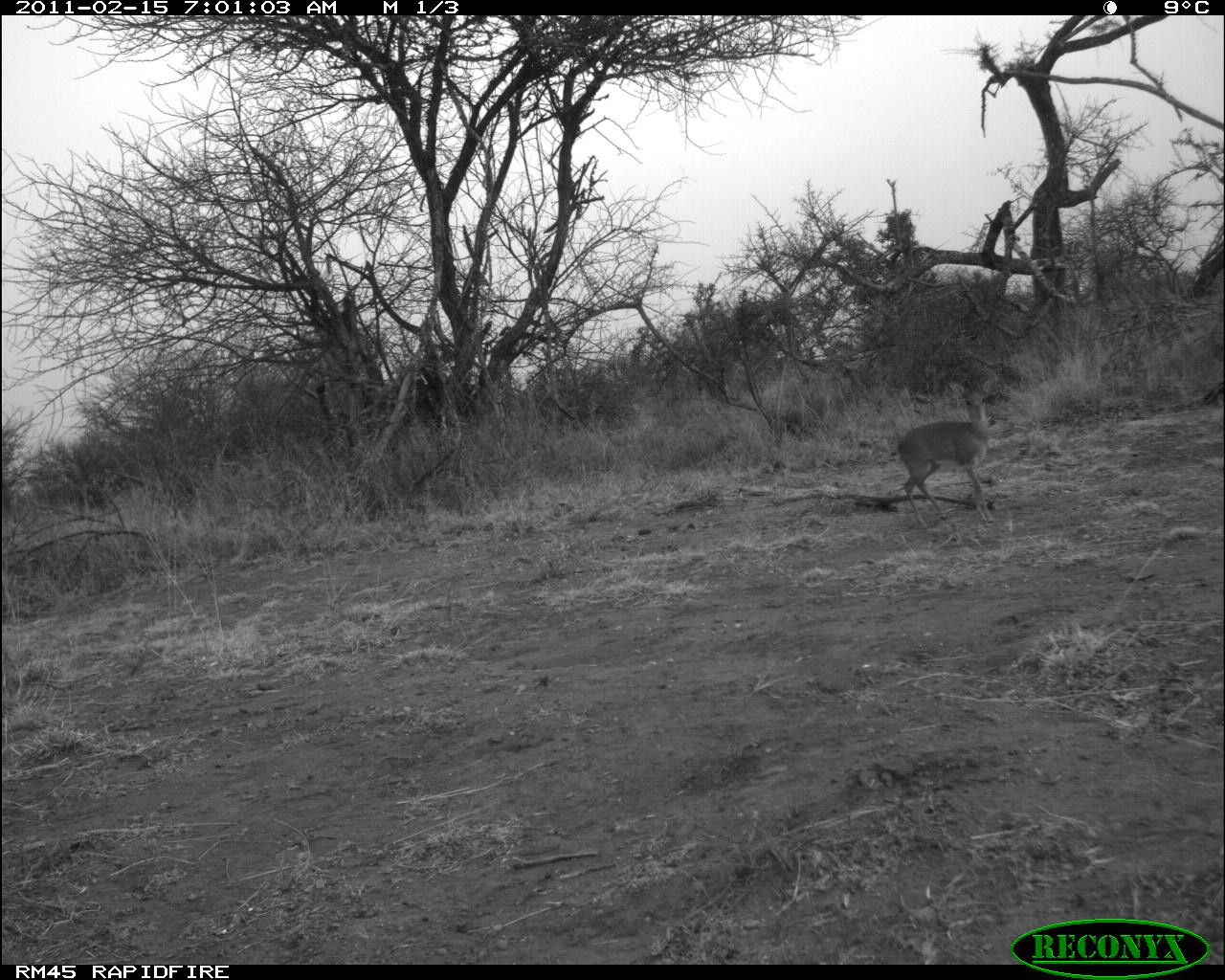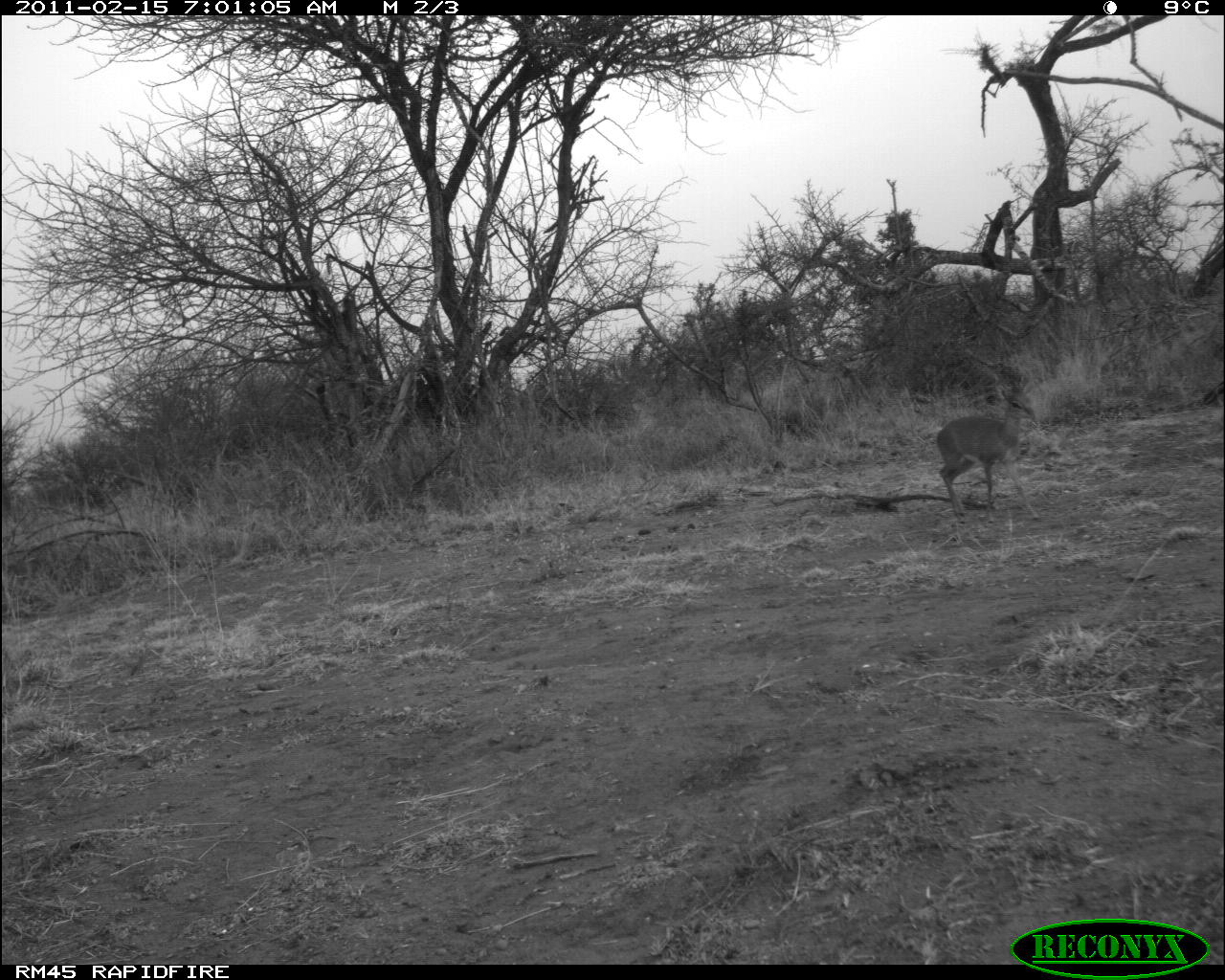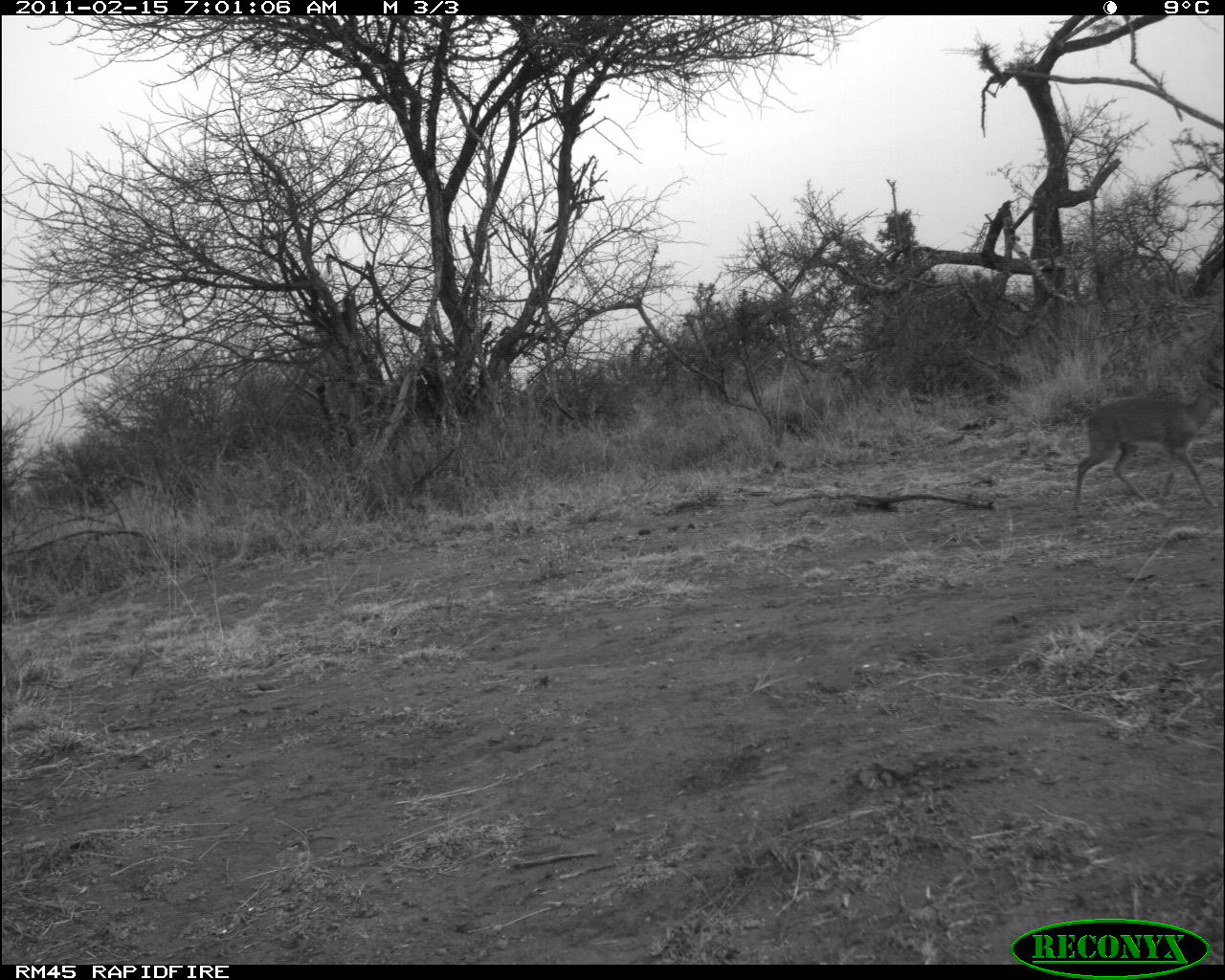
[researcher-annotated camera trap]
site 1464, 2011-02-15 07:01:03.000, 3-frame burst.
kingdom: Animalia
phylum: Chordata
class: Mammalia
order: Artiodactyla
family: Bovidae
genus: Madoqua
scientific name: Madoqua guentheri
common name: günther's dik-dik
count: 1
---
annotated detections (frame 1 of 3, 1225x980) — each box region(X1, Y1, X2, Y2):
madoqua guentheri: region(896, 378, 993, 527)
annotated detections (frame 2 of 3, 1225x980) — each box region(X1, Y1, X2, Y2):
madoqua guentheri: region(935, 378, 1041, 521)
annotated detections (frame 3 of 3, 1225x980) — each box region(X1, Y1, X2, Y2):
madoqua guentheri: region(1073, 354, 1223, 509)